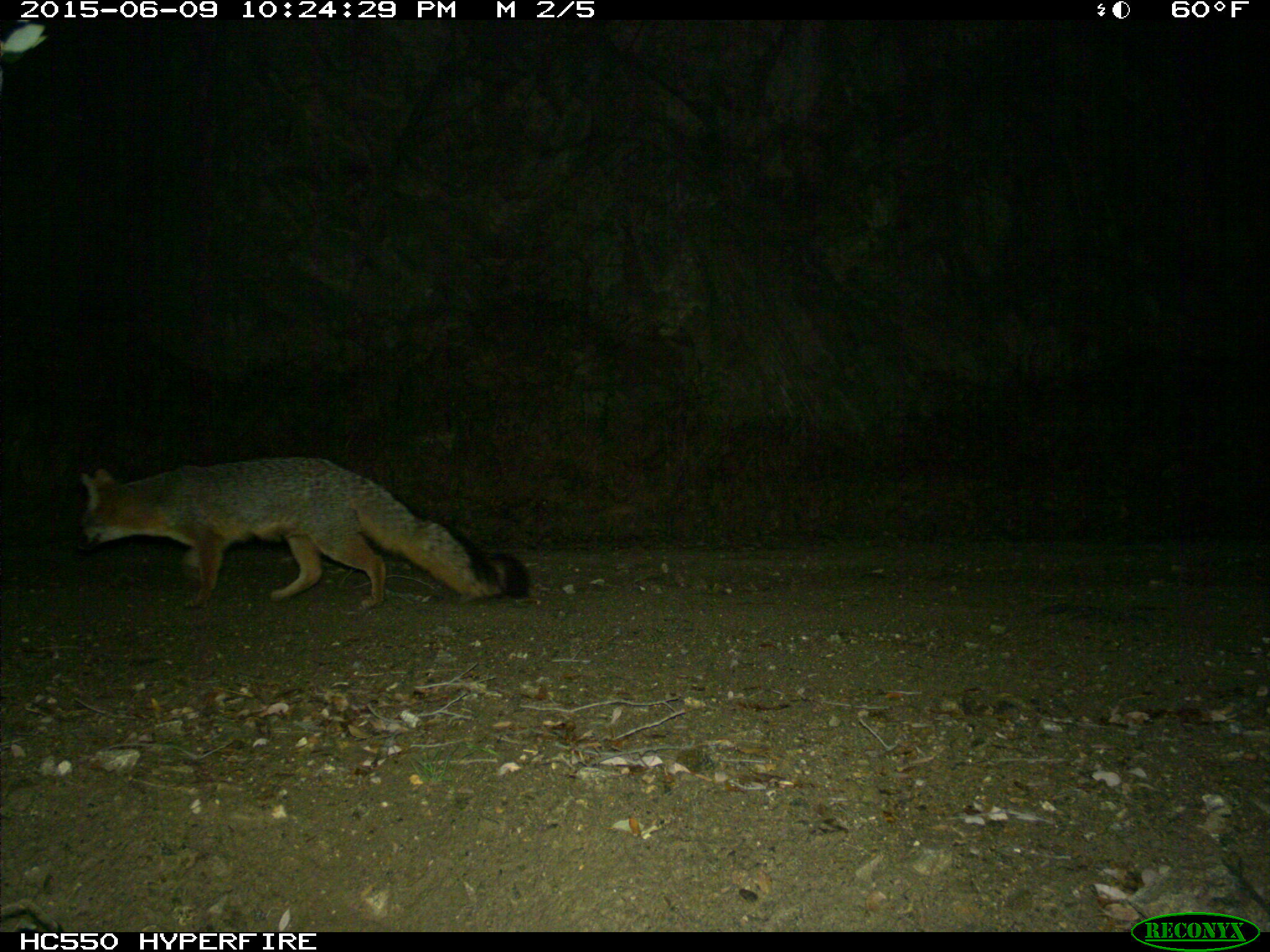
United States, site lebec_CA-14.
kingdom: Animalia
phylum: Chordata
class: Mammalia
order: Carnivora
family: Canidae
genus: Urocyon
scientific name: Urocyon cinereoargenteus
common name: gray fox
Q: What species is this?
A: Urocyon cinereoargenteus (gray fox).